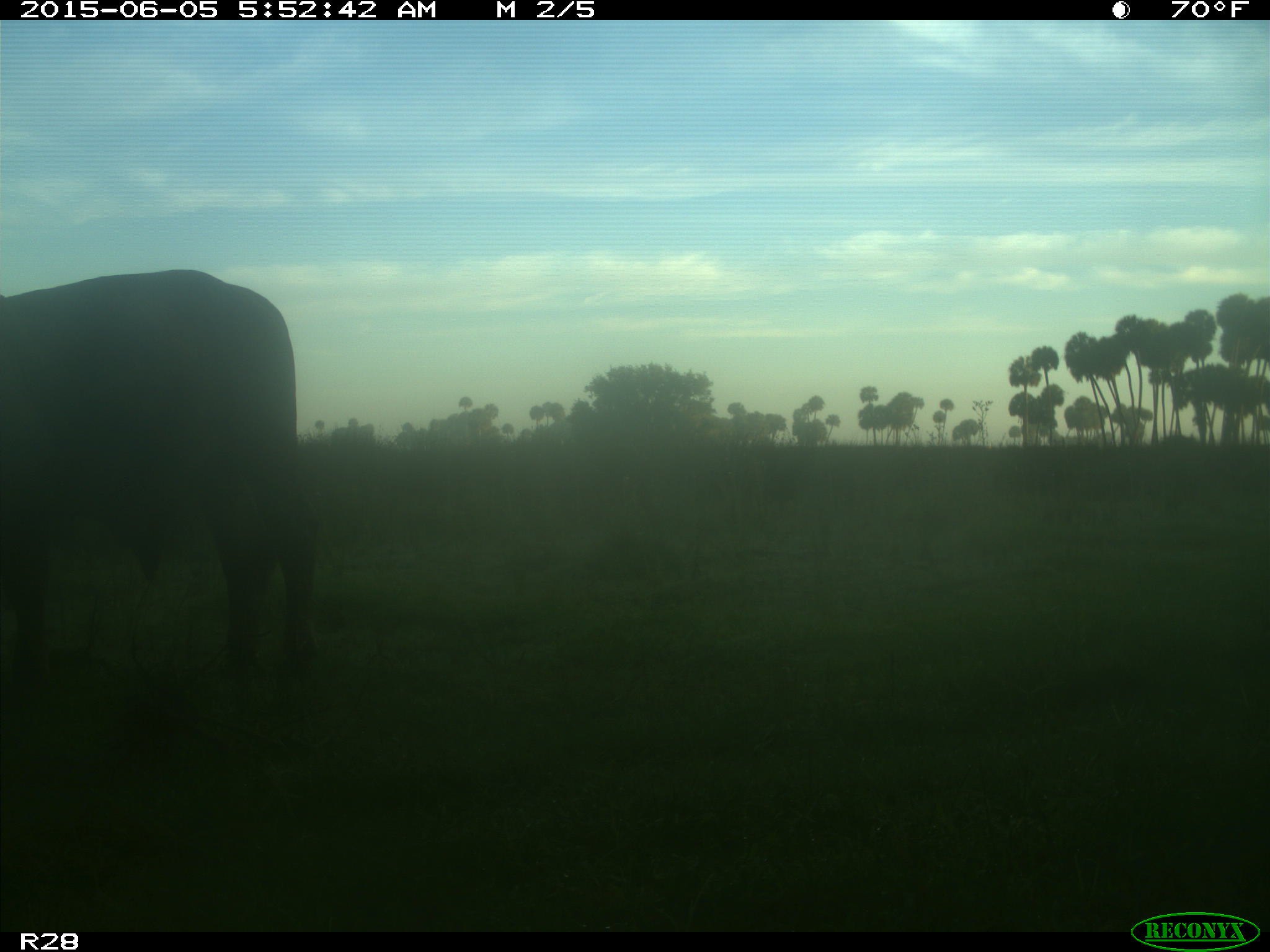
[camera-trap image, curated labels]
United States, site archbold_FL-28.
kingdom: Animalia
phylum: Chordata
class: Mammalia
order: Artiodactyla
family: Bovidae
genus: Bos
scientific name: Bos taurus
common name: domestic cow